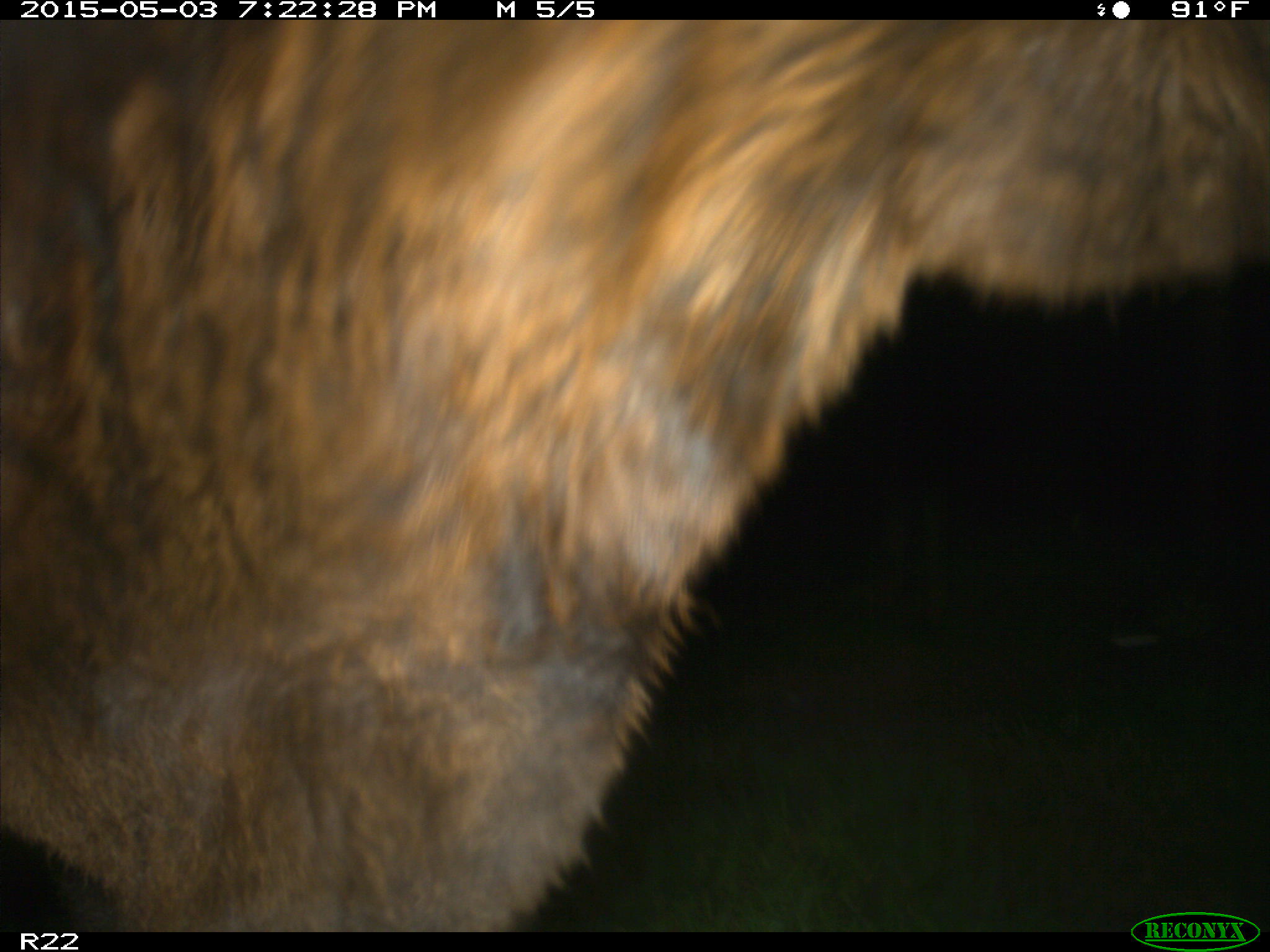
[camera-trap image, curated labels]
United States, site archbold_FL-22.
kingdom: Animalia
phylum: Chordata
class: Mammalia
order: Artiodactyla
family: Bovidae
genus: Bos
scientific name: Bos taurus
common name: domestic cow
Bos taurus (domestic cow).